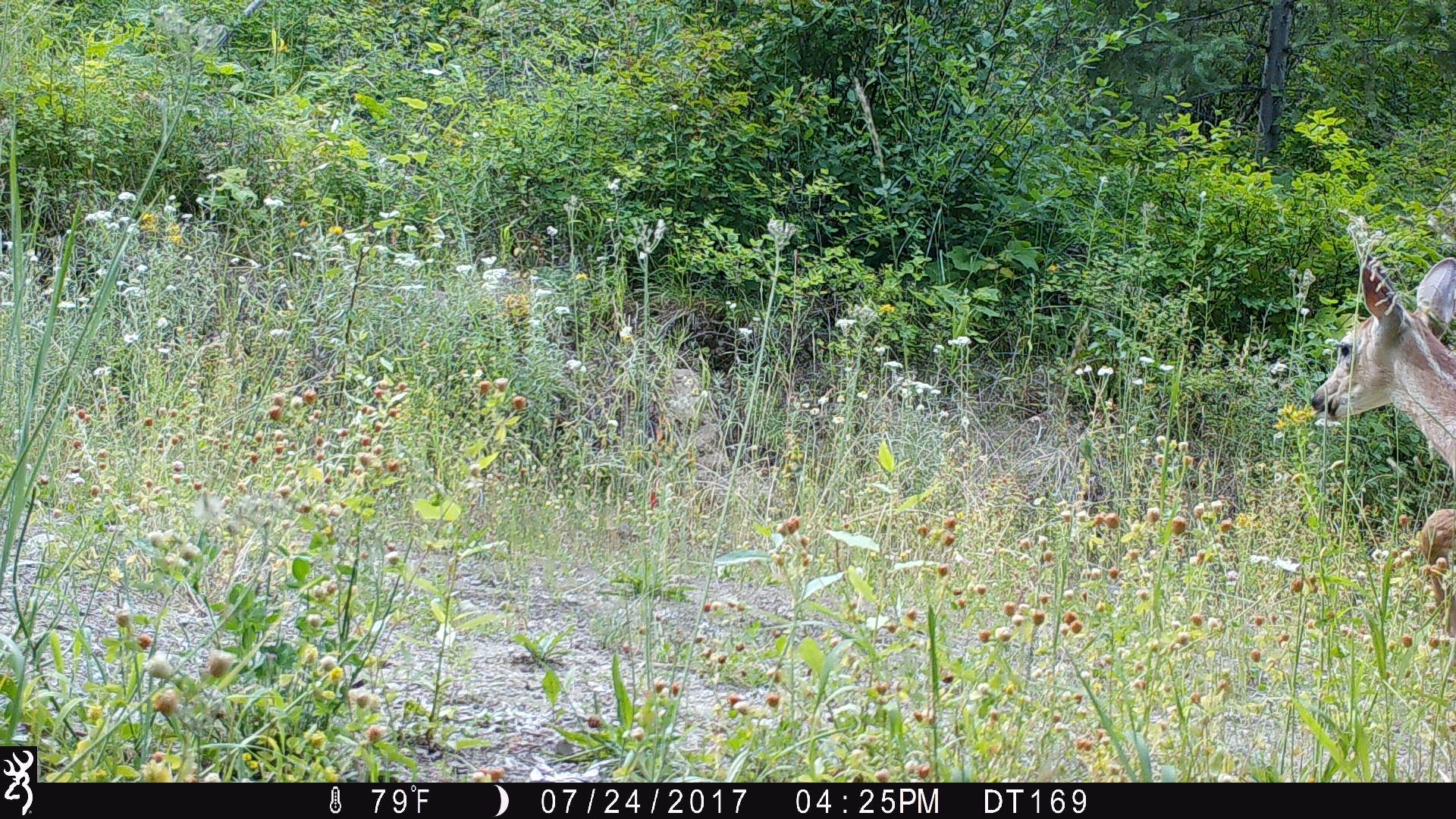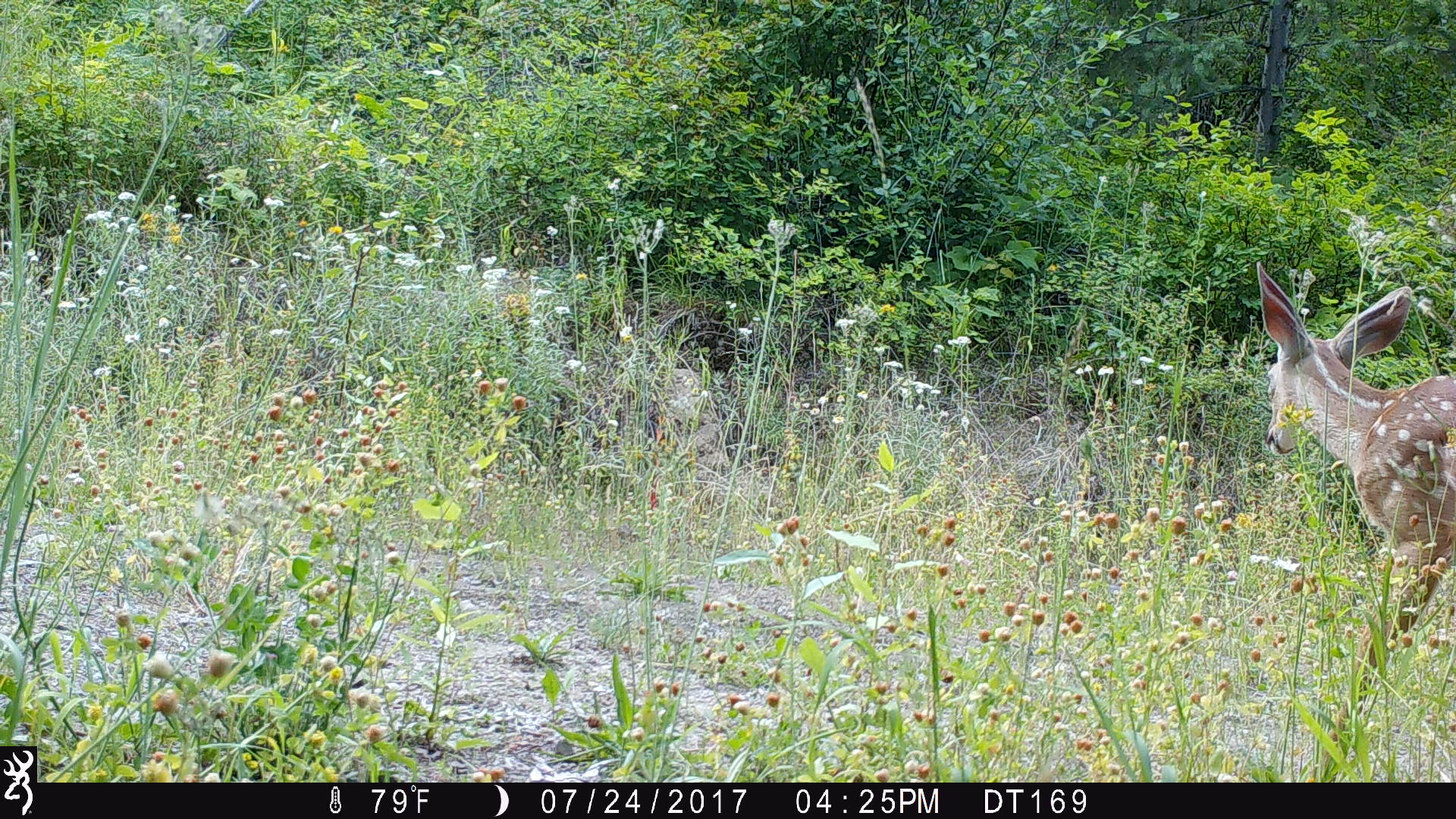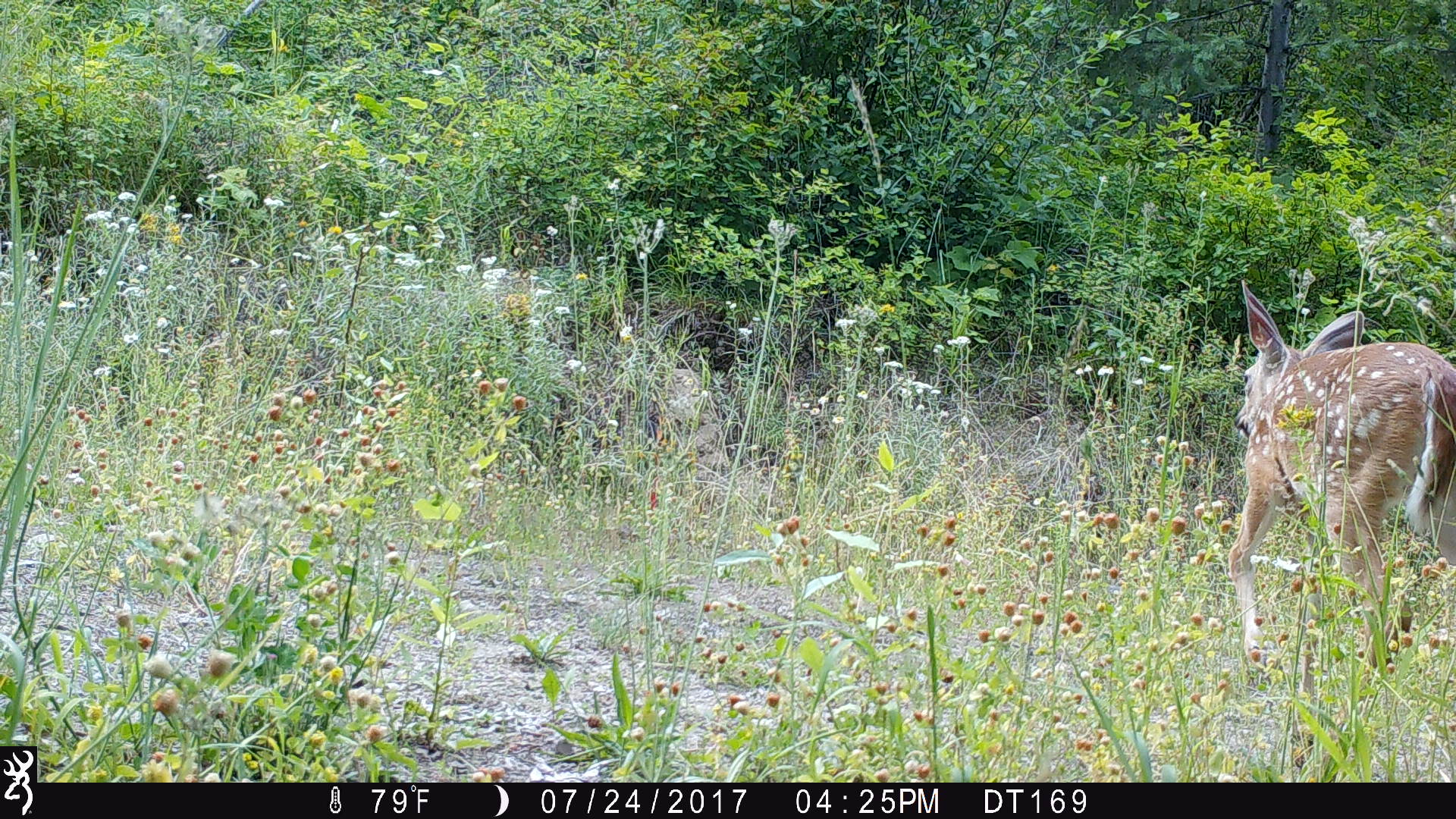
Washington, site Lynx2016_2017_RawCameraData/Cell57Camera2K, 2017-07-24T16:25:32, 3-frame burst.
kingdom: Animalia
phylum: Chordata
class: Mammalia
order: Artiodactyla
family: Cervidae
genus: Odocoileus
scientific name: Odocoileus virginianus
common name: white-tailed deer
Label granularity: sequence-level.